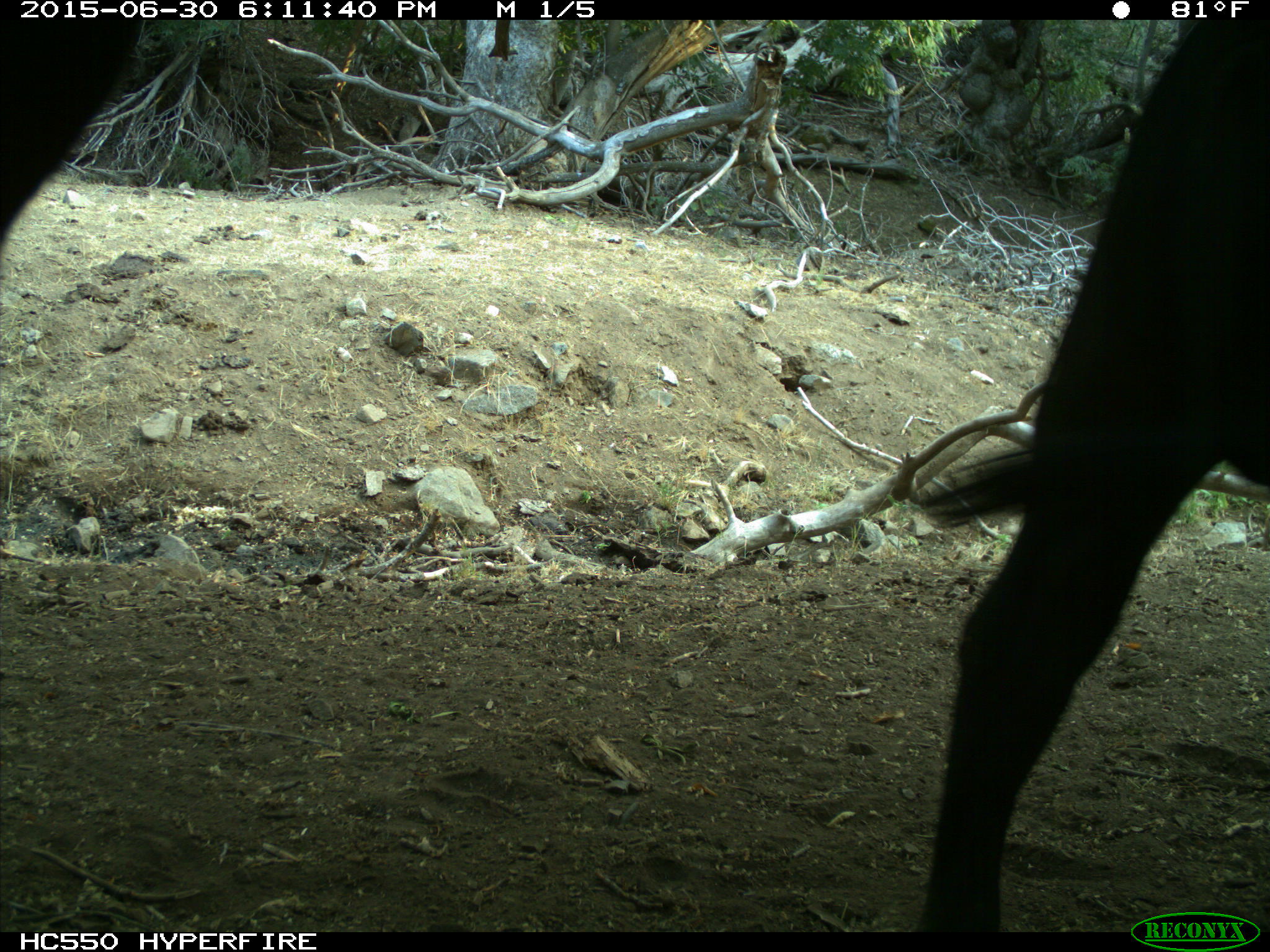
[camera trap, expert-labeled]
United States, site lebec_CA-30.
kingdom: Animalia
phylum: Chordata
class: Mammalia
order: Artiodactyla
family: Bovidae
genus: Bos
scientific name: Bos taurus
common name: domestic cow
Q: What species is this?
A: Bos taurus (domestic cow).